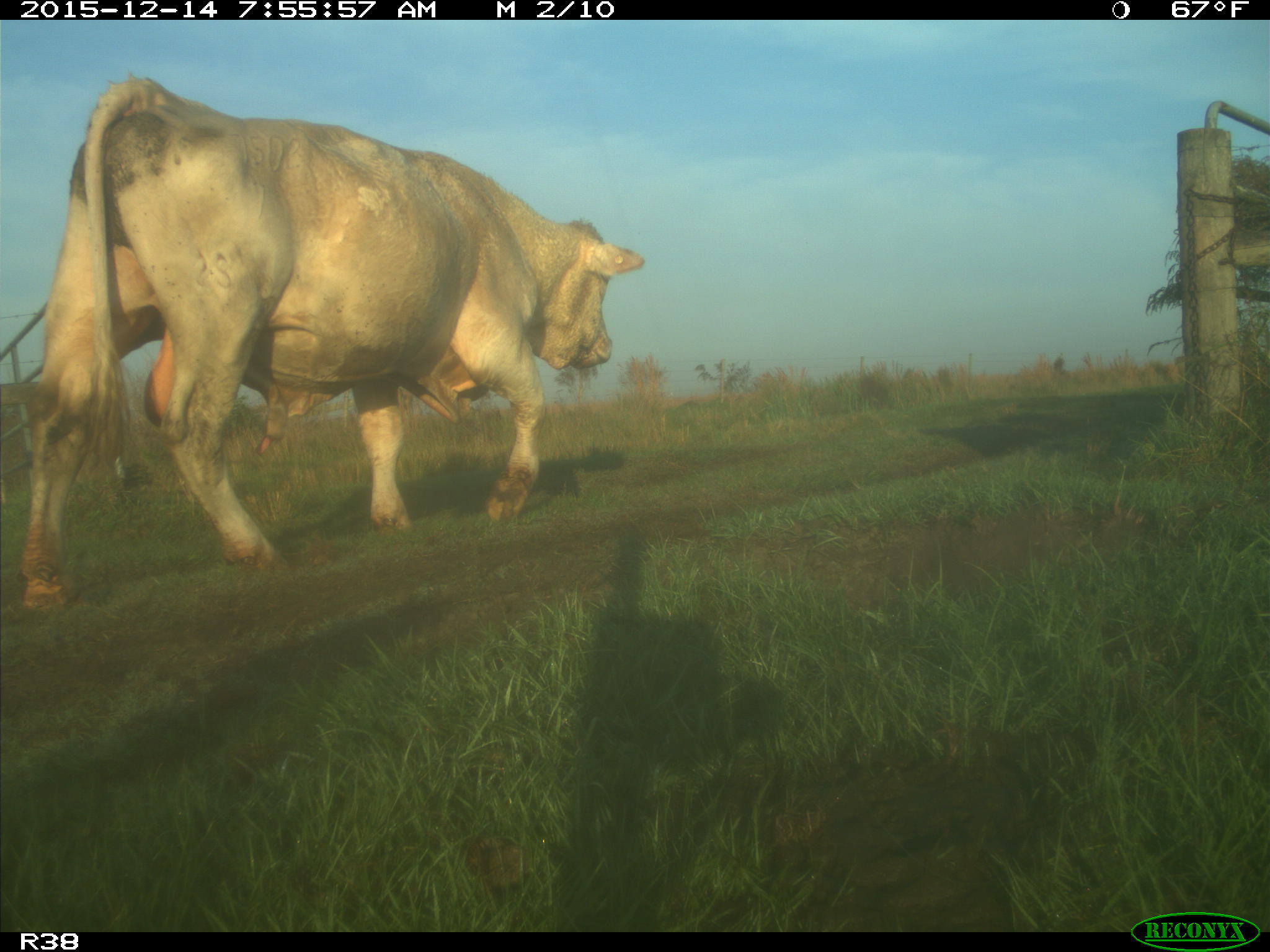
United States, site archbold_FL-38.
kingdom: Animalia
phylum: Chordata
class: Mammalia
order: Artiodactyla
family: Bovidae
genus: Bos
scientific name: Bos taurus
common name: domestic cow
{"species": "Bos taurus (domestic cow)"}